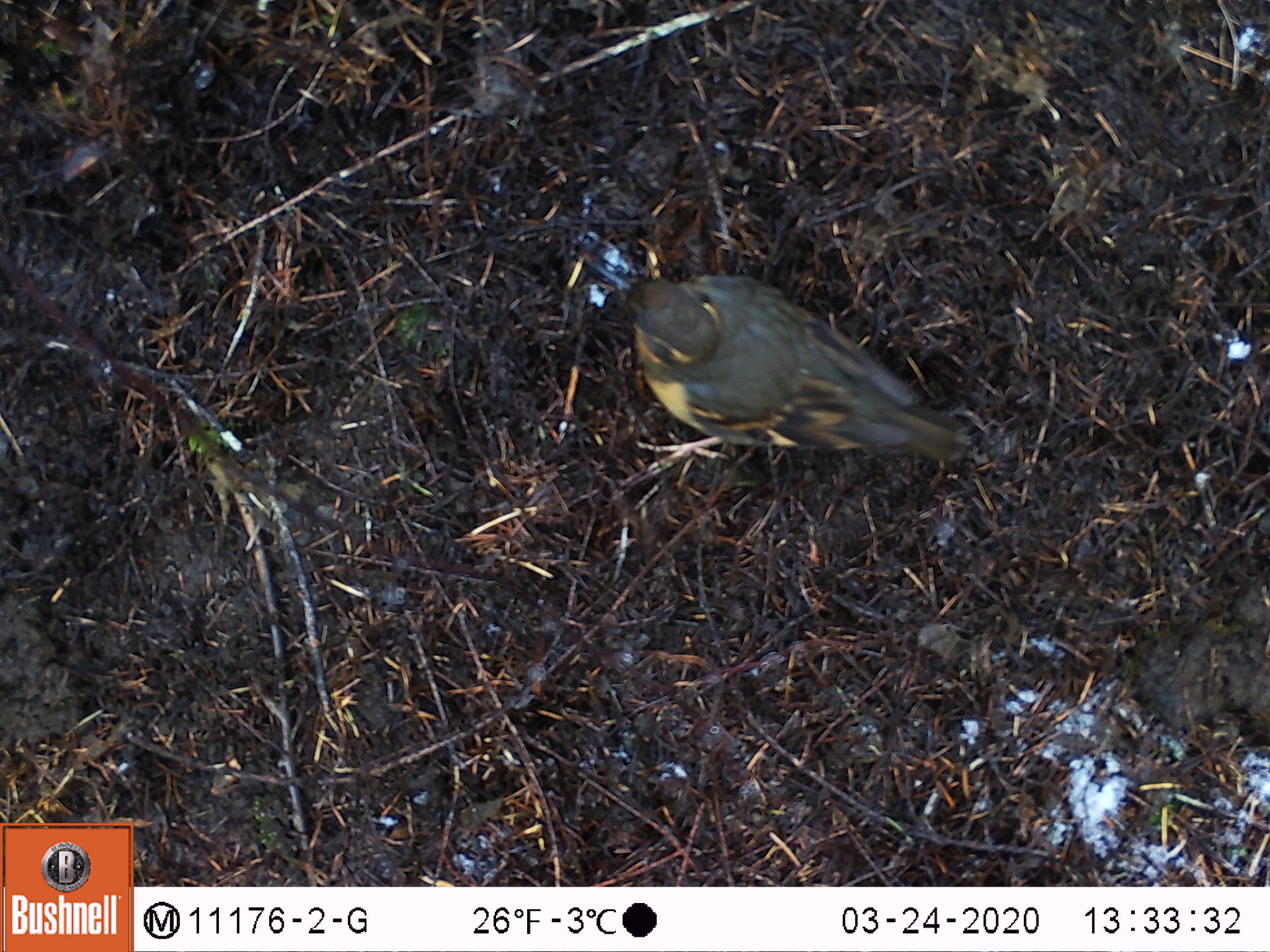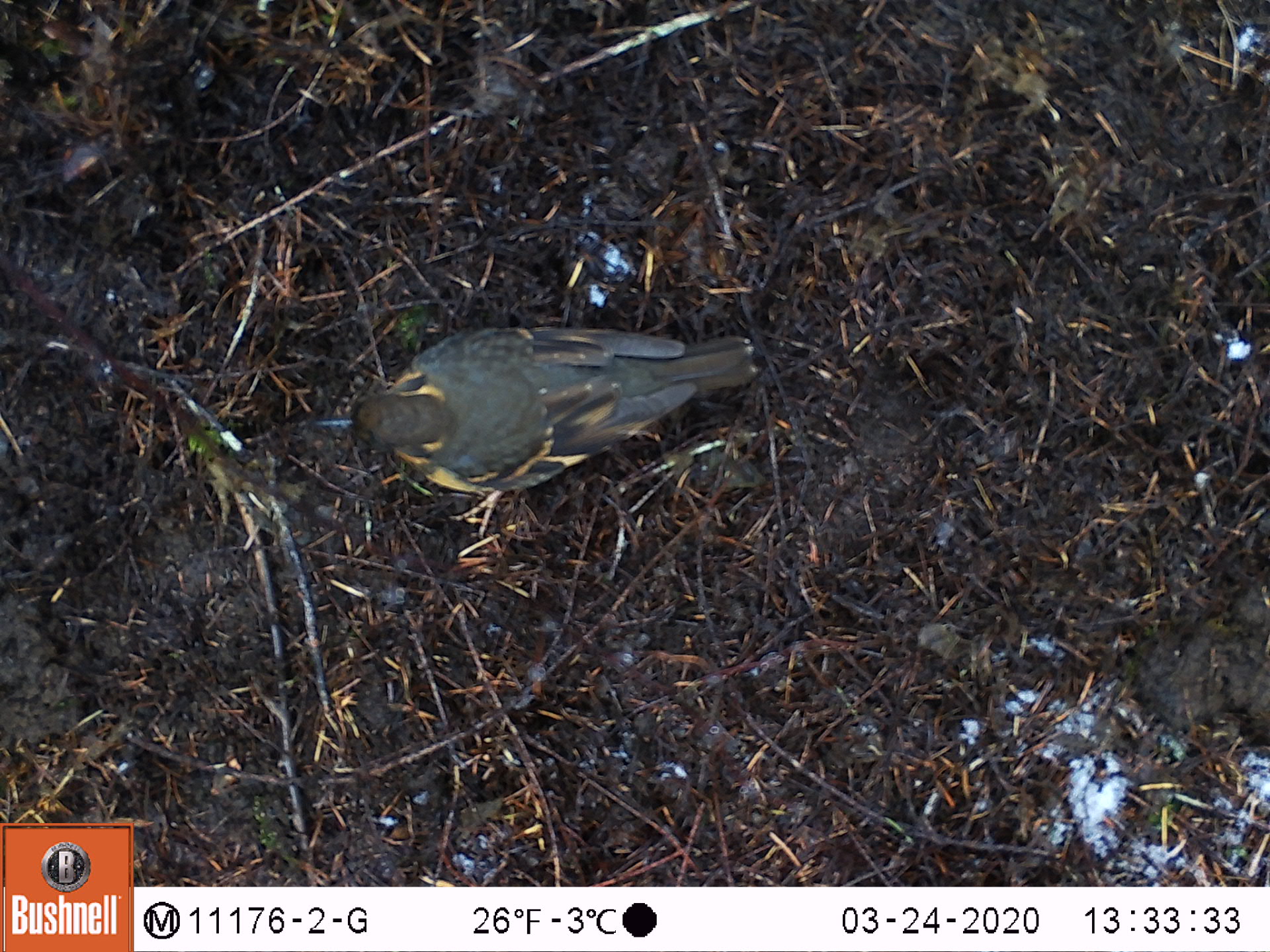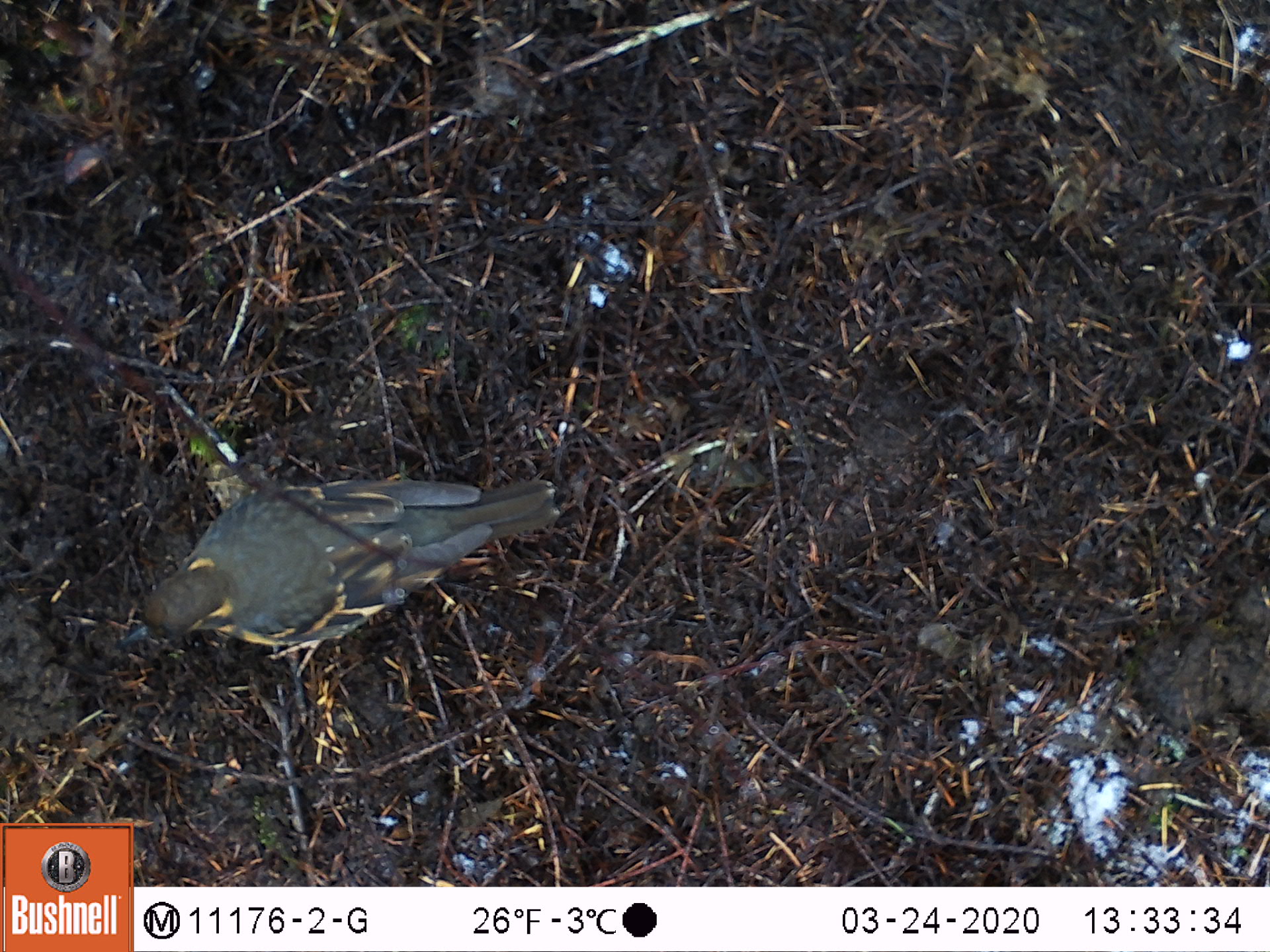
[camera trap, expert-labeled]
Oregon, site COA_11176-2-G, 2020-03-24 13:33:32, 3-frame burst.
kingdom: Animalia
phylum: Chordata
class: Aves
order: Passeriformes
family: Turdidae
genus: Ixoreus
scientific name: Ixoreus naevius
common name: varied thrush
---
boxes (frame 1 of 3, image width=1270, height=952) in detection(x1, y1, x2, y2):
varied thrush: detection(596, 269, 955, 467)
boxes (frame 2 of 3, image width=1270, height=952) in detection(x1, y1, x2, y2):
varied thrush: detection(320, 321, 753, 521)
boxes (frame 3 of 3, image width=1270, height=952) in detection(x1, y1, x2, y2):
varied thrush: detection(128, 477, 555, 663)